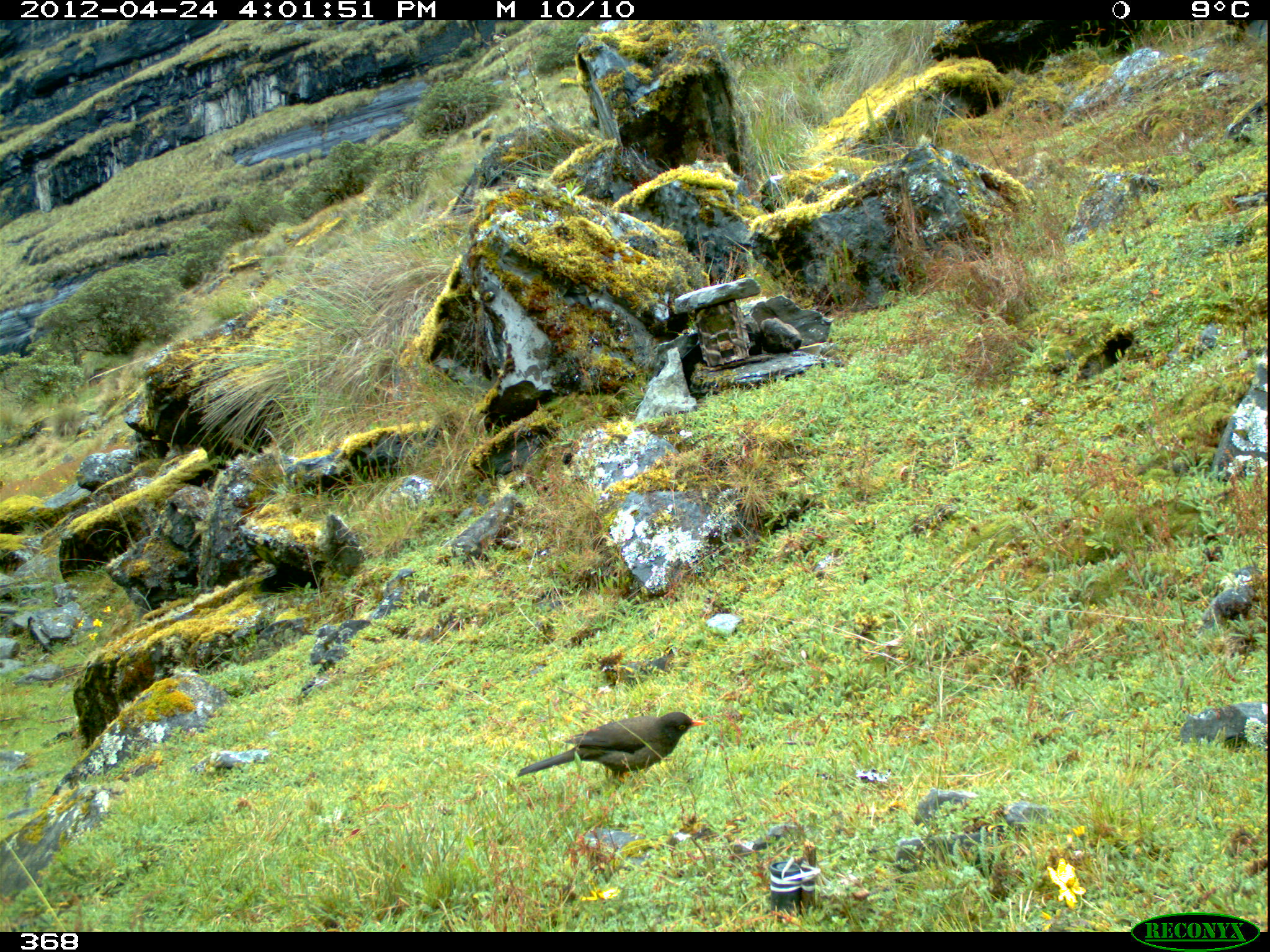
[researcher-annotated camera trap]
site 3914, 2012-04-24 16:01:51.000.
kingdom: Animalia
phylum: Chordata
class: Aves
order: Passeriformes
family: Turdidae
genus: Turdus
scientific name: Turdus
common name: true thrushes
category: turdus sp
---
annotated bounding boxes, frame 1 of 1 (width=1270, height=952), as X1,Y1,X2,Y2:
turdus sp: 518,709,707,792